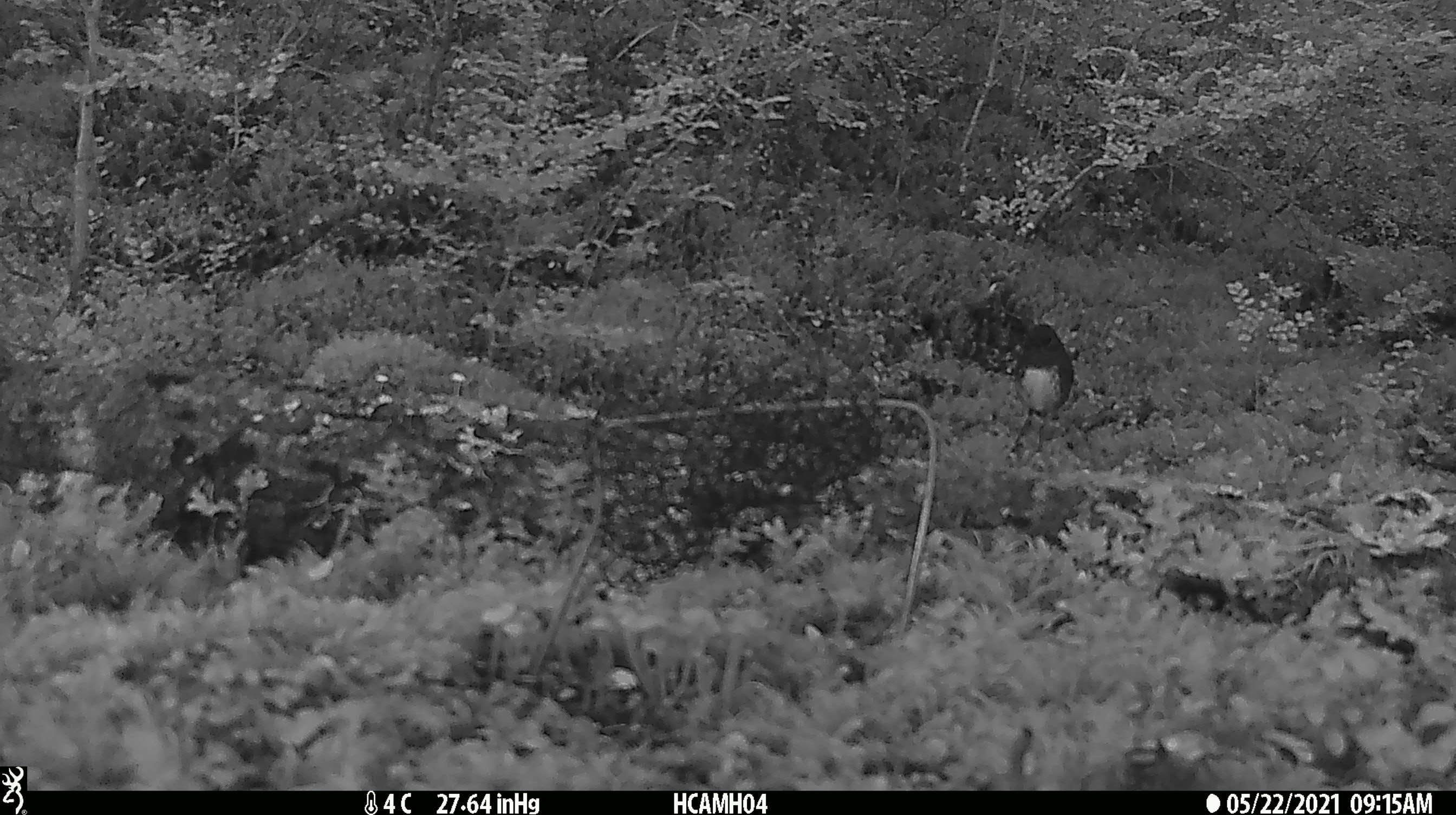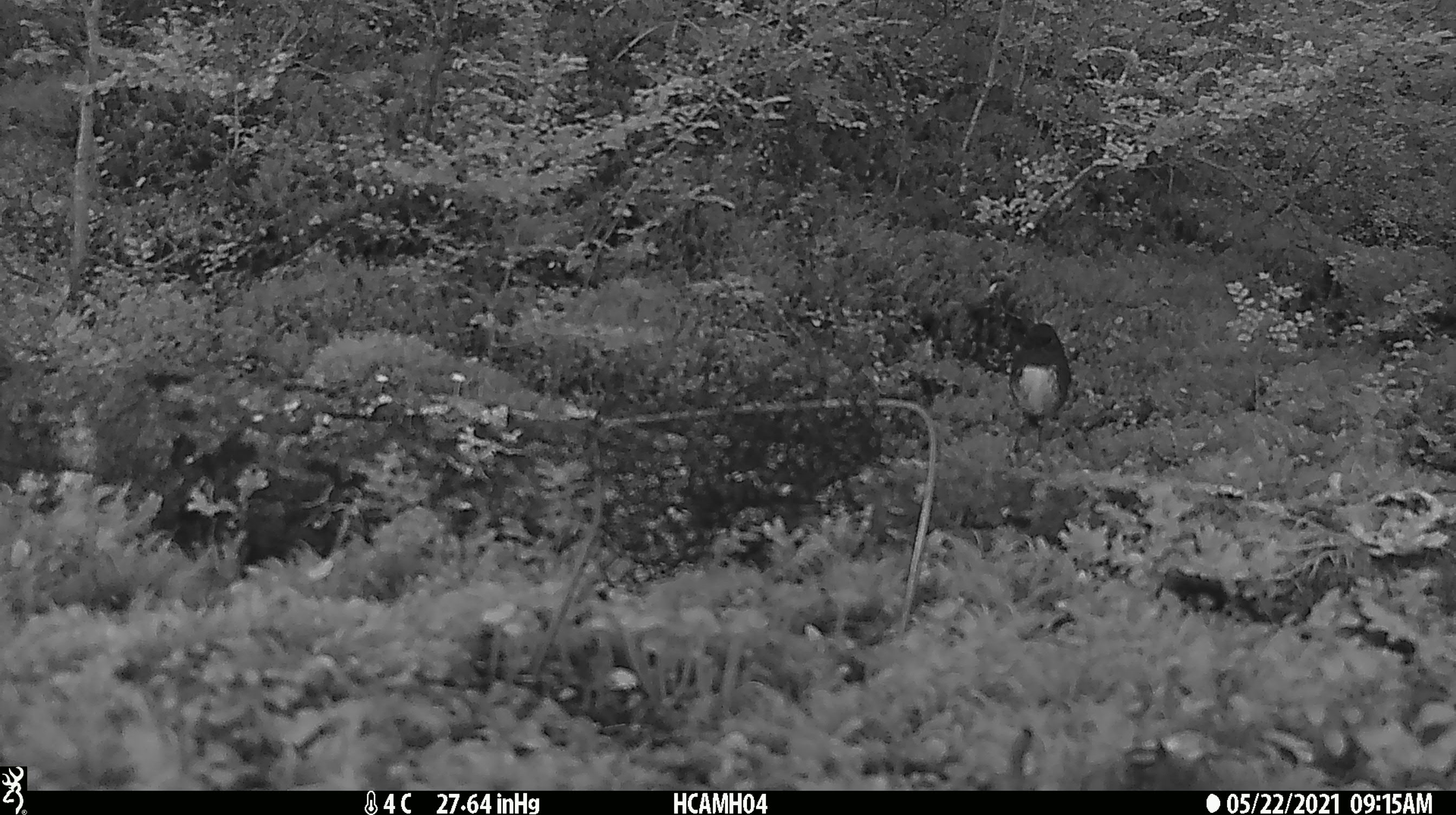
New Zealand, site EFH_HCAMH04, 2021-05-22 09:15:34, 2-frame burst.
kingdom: Animalia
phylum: Chordata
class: Aves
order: Passeriformes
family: Petroicidae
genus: Petroica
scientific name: Petroica australis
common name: new zealand robin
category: robin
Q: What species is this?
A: Robin (new zealand robin) (Petroica australis).